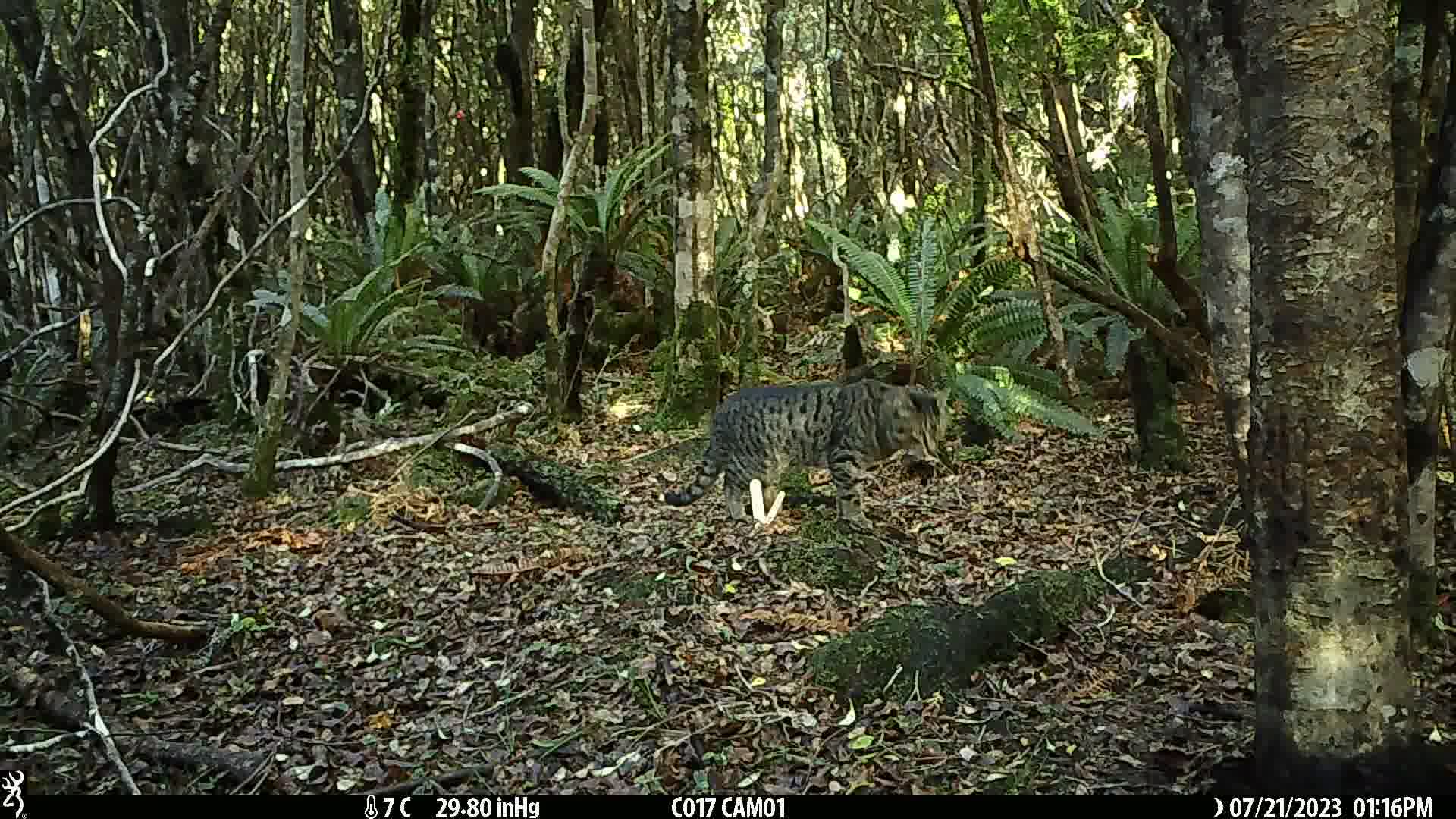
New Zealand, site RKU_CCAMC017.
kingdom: Animalia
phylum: Chordata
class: Mammalia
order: Carnivora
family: Felidae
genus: Felis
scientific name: Felis catus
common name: domestic cat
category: cat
Cat (domestic cat) (Felis catus).